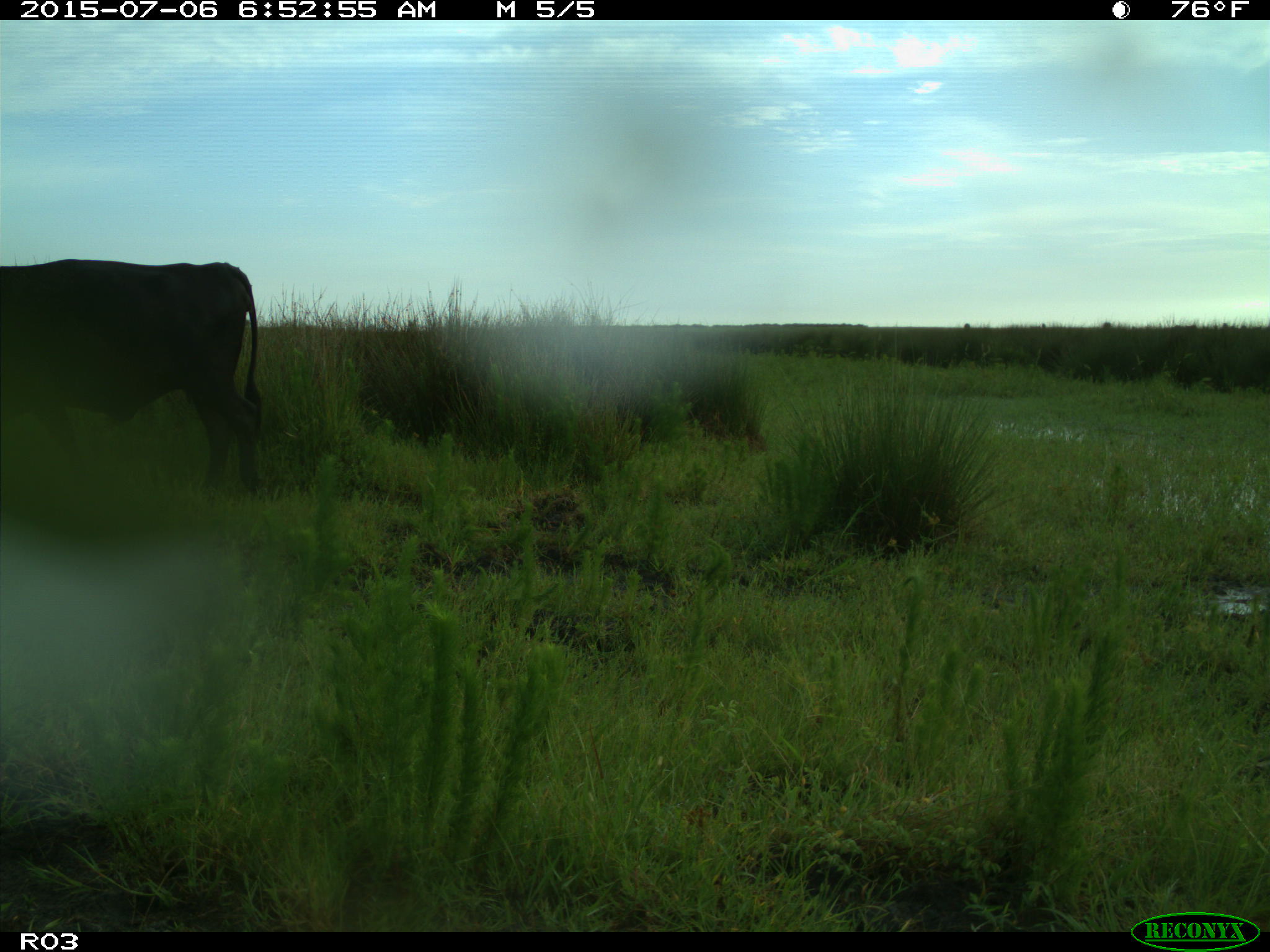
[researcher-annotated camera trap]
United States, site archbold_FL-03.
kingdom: Animalia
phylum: Chordata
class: Mammalia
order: Artiodactyla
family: Bovidae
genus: Bos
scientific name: Bos taurus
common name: domestic cow